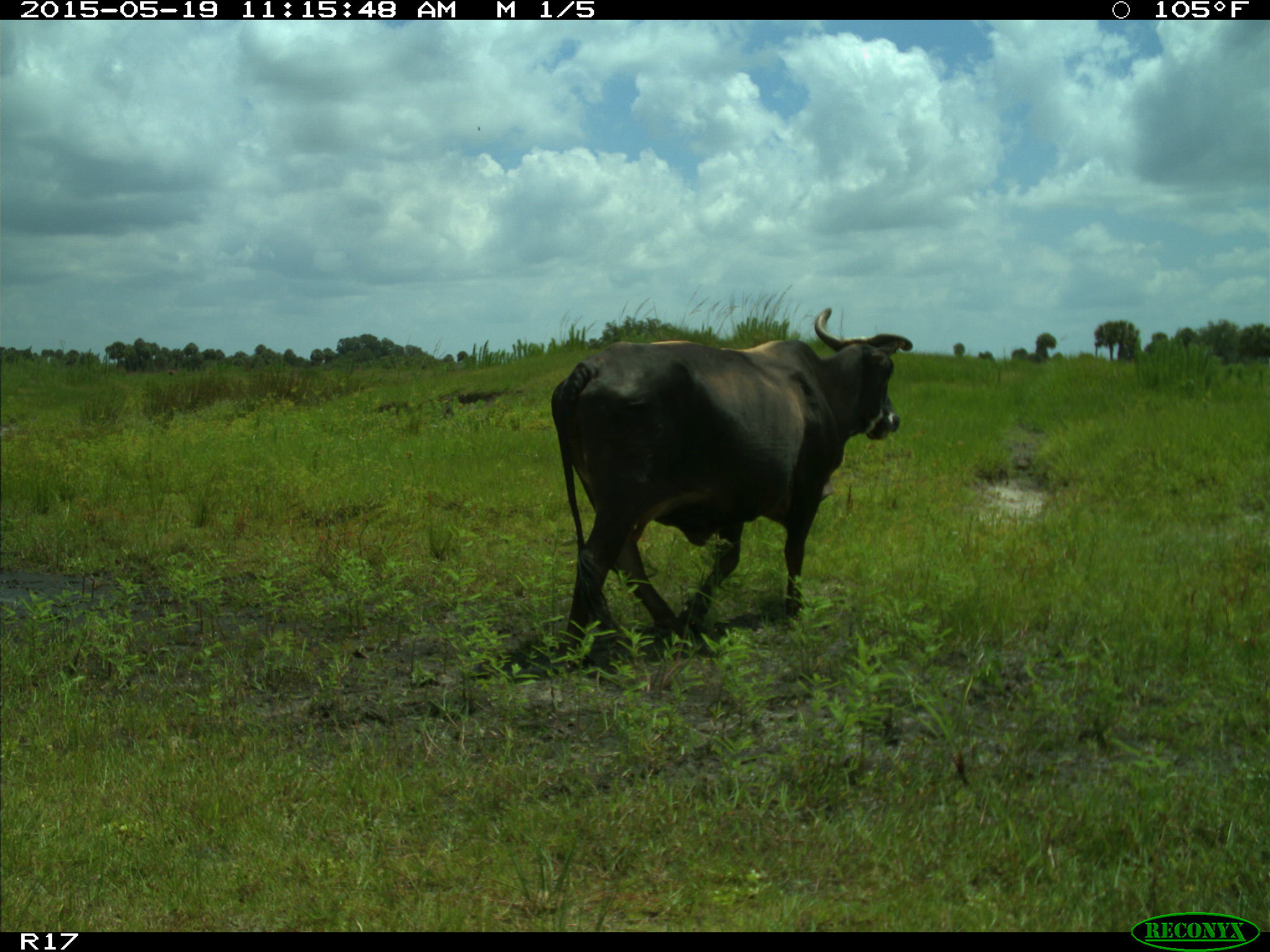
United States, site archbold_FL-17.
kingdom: Animalia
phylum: Chordata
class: Mammalia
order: Artiodactyla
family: Bovidae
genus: Bos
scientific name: Bos taurus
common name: domestic cow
Bos taurus (domestic cow).